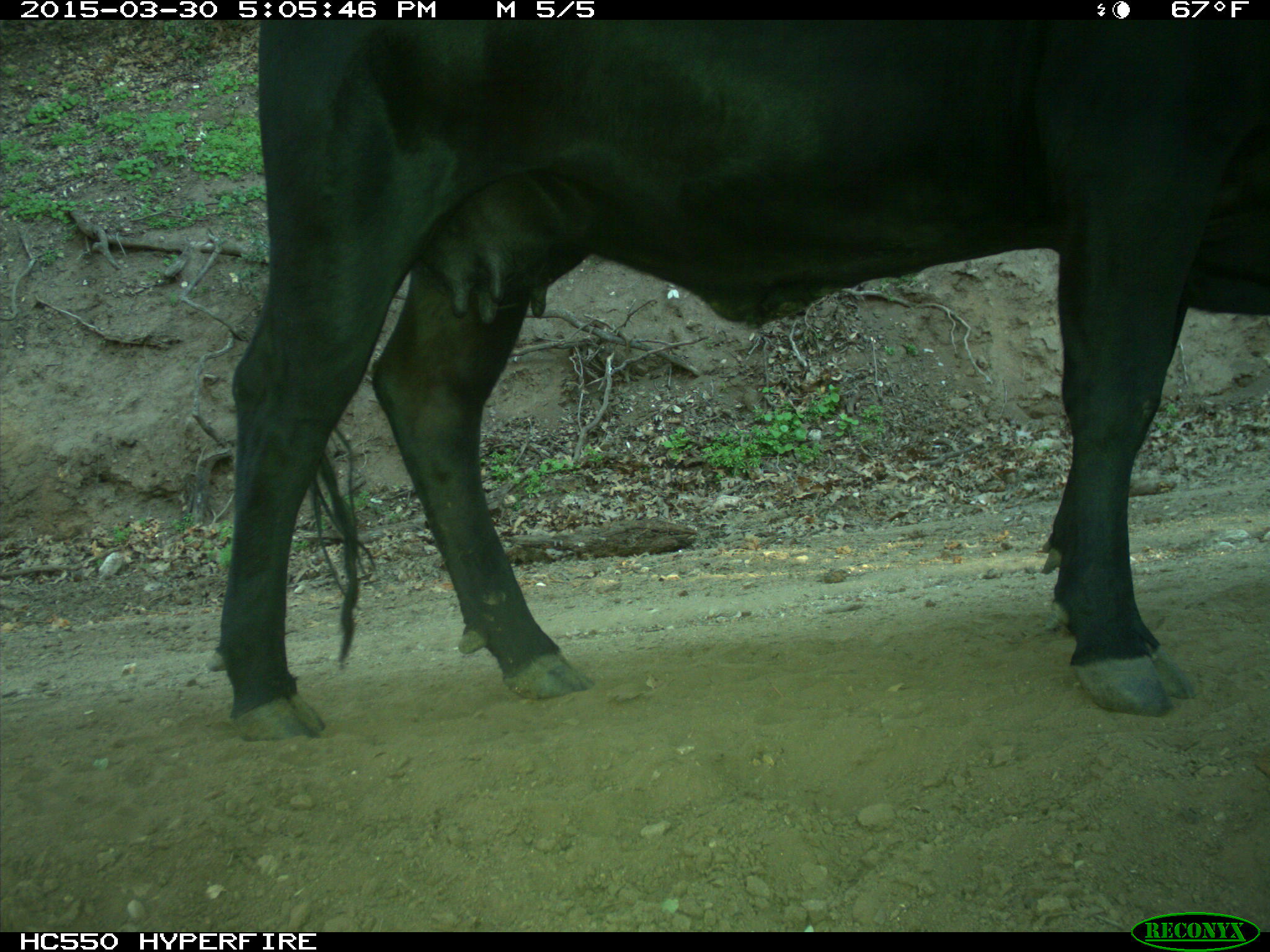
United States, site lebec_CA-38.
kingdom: Animalia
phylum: Chordata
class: Mammalia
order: Artiodactyla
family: Bovidae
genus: Bos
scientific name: Bos taurus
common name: domestic cow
Bos taurus (domestic cow).